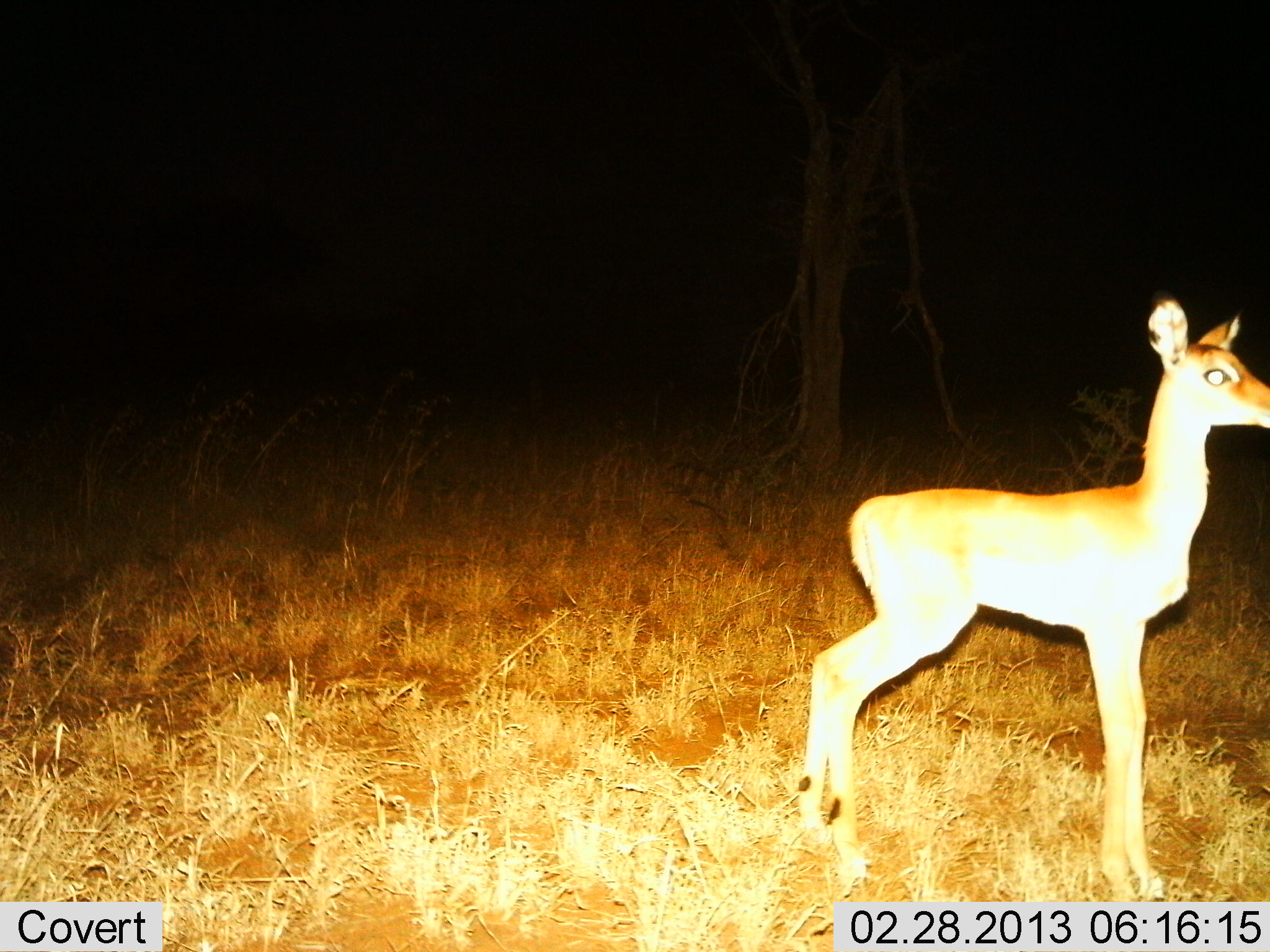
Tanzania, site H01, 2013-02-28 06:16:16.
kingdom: Animalia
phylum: Chordata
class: Mammalia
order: Artiodactyla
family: Bovidae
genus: Redunca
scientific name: Redunca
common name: reedbuck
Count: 1.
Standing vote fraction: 100%.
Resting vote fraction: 0%.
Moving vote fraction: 0%.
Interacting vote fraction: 0%.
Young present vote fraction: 0%.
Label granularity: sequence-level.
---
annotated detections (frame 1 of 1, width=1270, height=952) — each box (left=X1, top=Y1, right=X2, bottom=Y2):
animal: (left=791, top=288, right=1270, bottom=901)